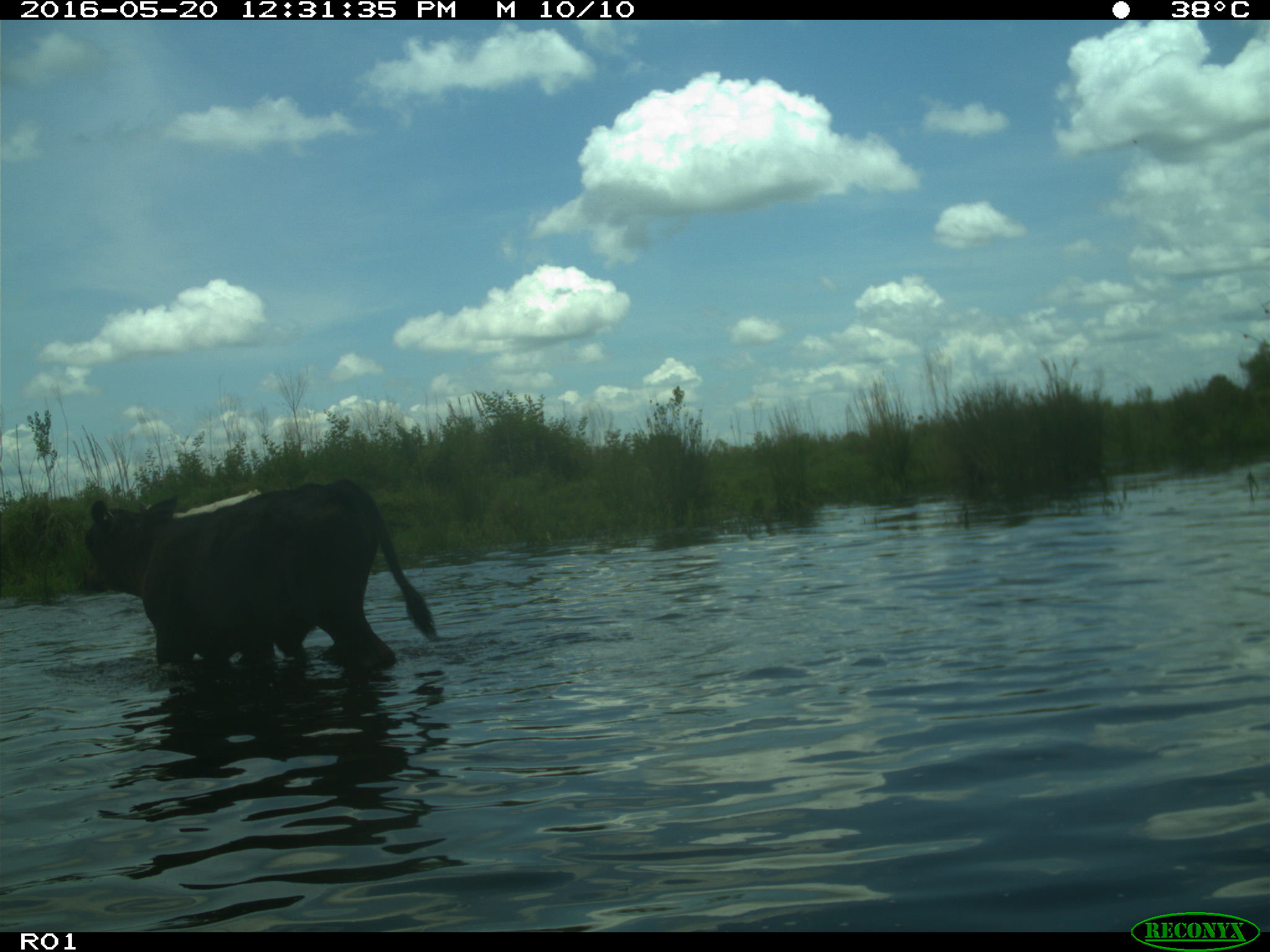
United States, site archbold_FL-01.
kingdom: Animalia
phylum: Chordata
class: Mammalia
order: Artiodactyla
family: Bovidae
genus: Bos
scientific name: Bos taurus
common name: domestic cow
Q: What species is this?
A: Bos taurus (domestic cow).